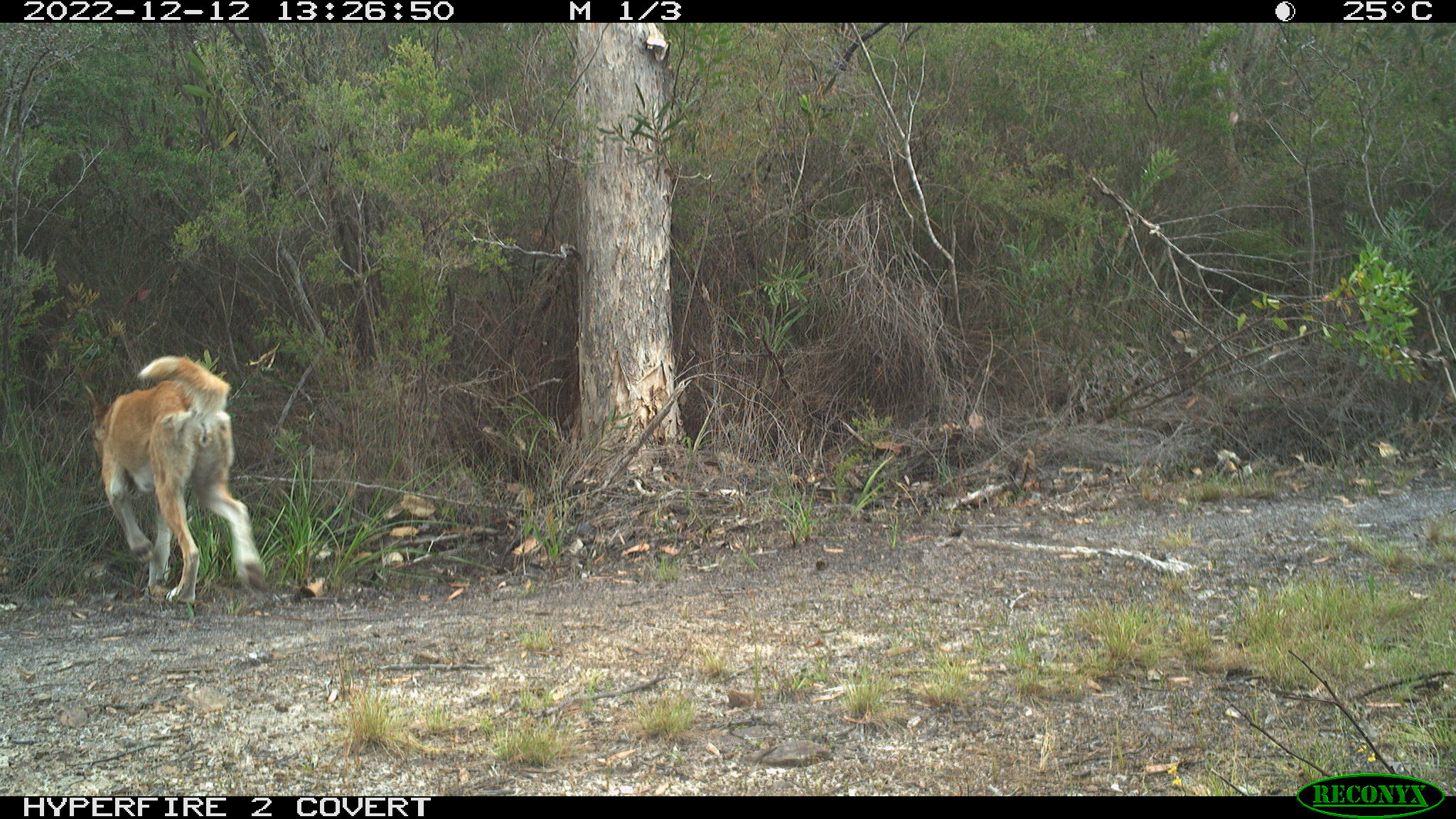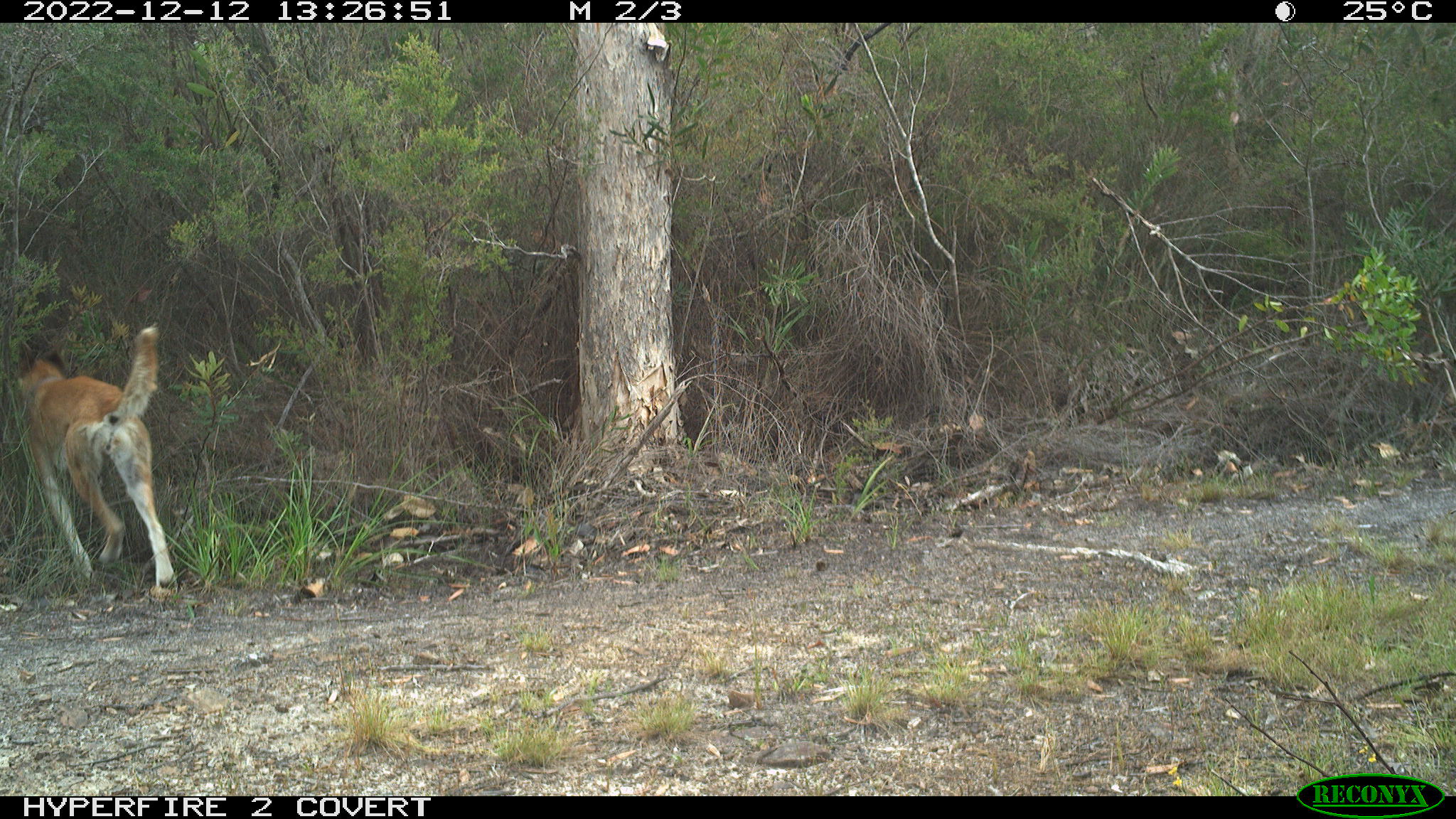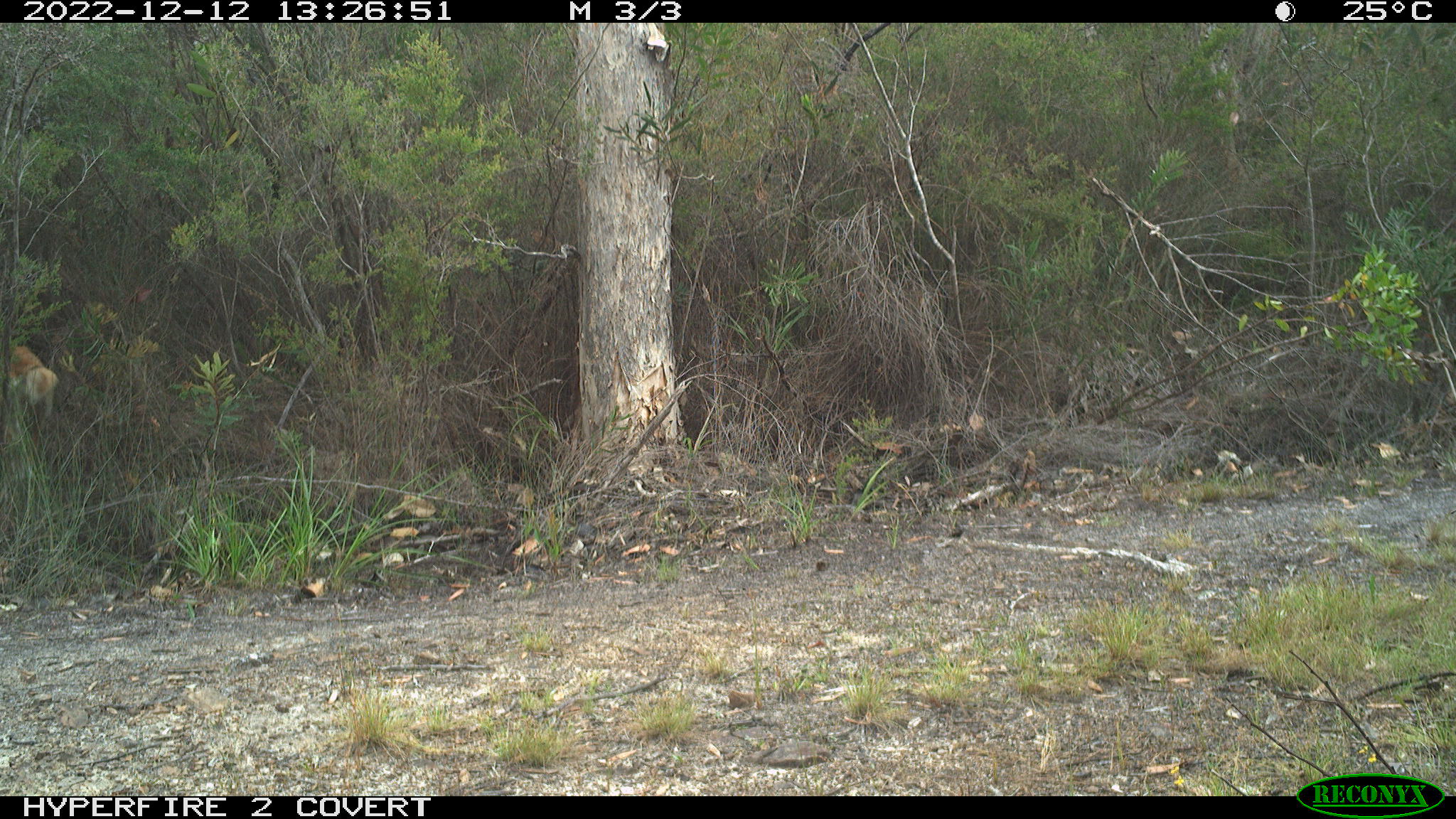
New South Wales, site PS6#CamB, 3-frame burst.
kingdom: Animalia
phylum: Chordata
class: Mammalia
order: Carnivora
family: Canidae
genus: Canis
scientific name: Canis familiaris dingo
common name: dingo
Dingo (Canis familiaris dingo).